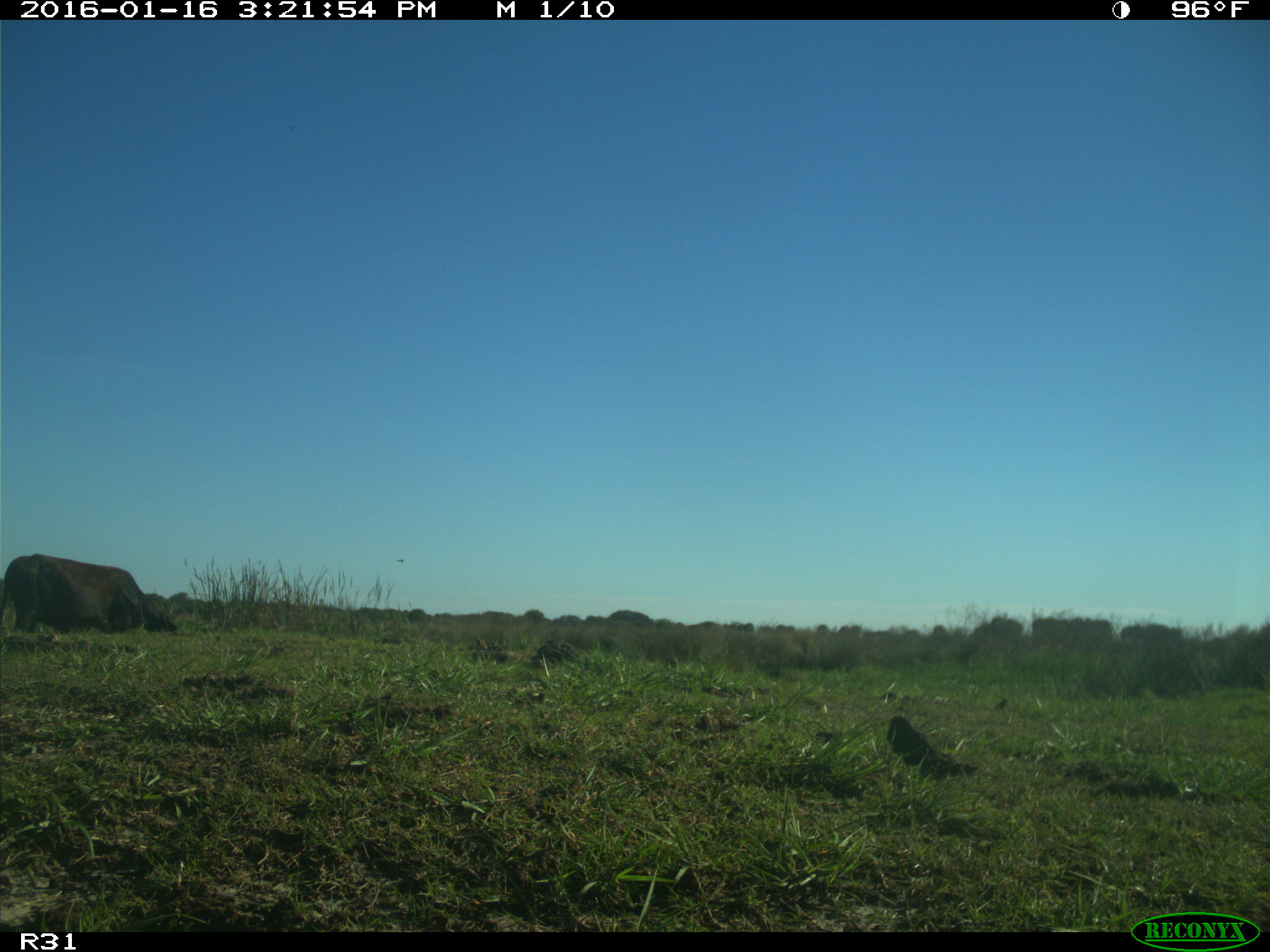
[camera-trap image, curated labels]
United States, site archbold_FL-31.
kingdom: Animalia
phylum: Chordata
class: Mammalia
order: Artiodactyla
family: Bovidae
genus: Bos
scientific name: Bos taurus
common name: domestic cow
Bos taurus (domestic cow).